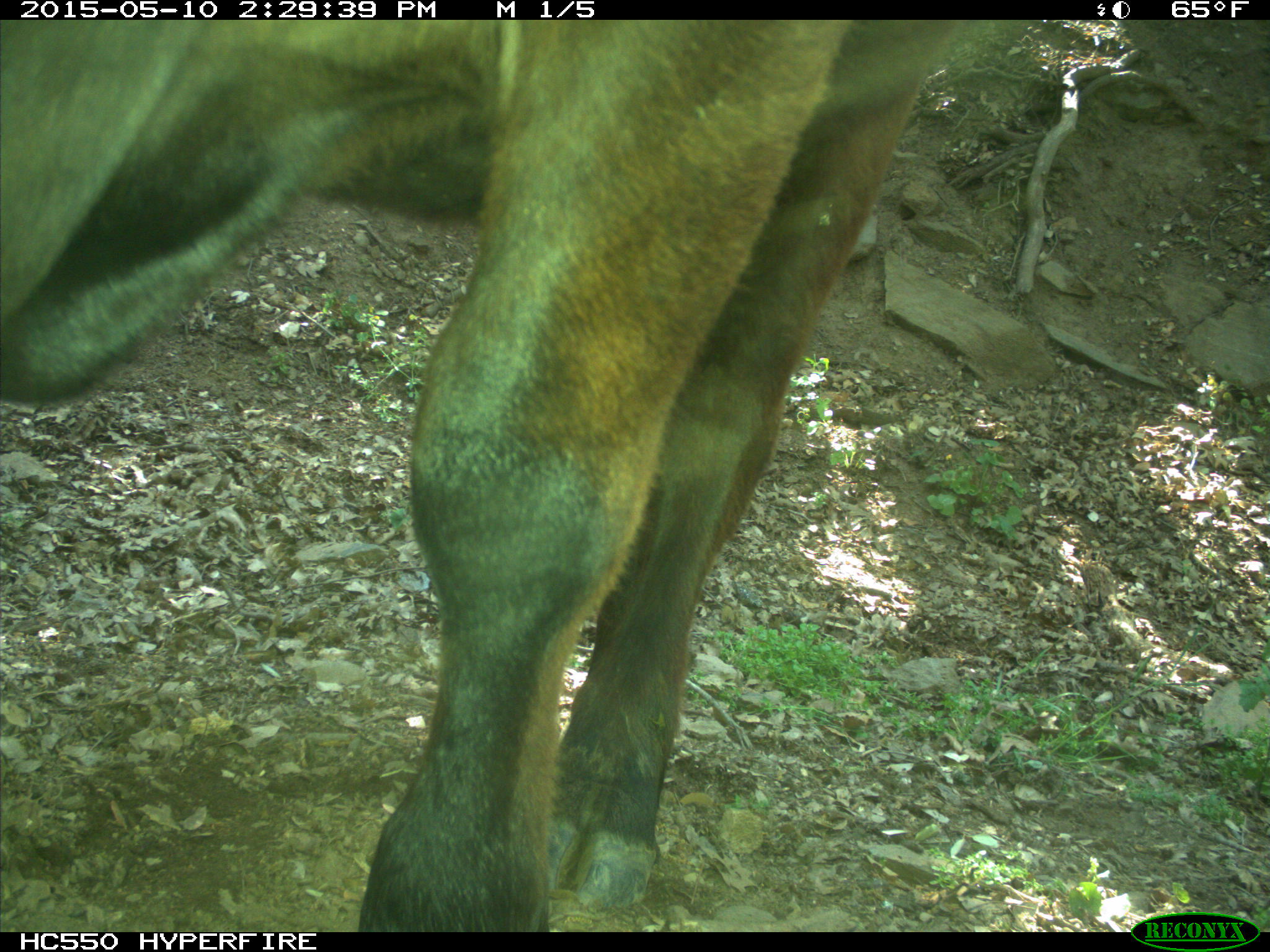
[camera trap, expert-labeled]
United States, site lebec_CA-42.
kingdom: Animalia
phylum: Chordata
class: Mammalia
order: Artiodactyla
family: Bovidae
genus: Bos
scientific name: Bos taurus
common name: domestic cow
Bos taurus (domestic cow).